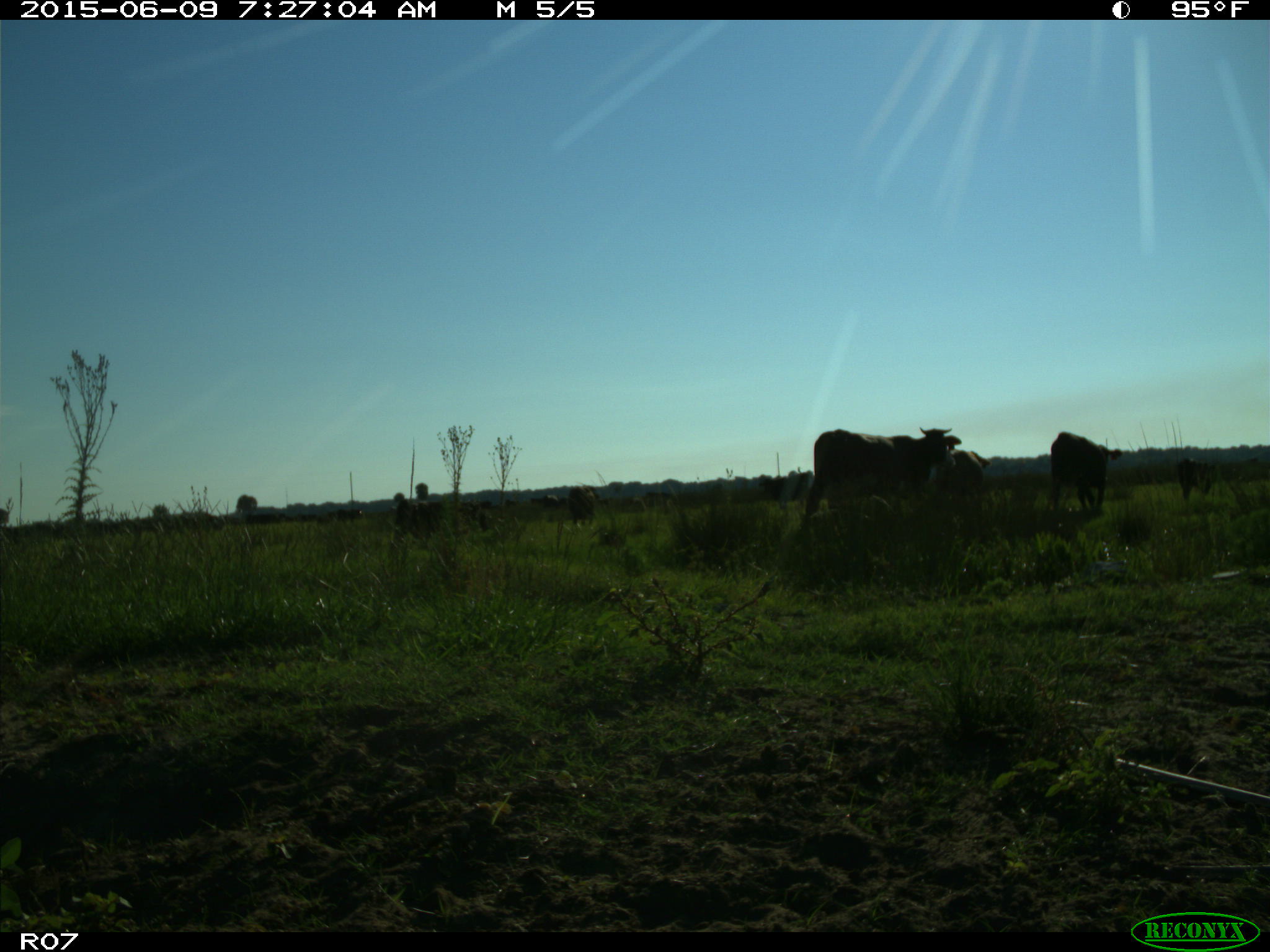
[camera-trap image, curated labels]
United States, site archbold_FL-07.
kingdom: Animalia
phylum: Chordata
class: Mammalia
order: Artiodactyla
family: Bovidae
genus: Bos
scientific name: Bos taurus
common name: domestic cow